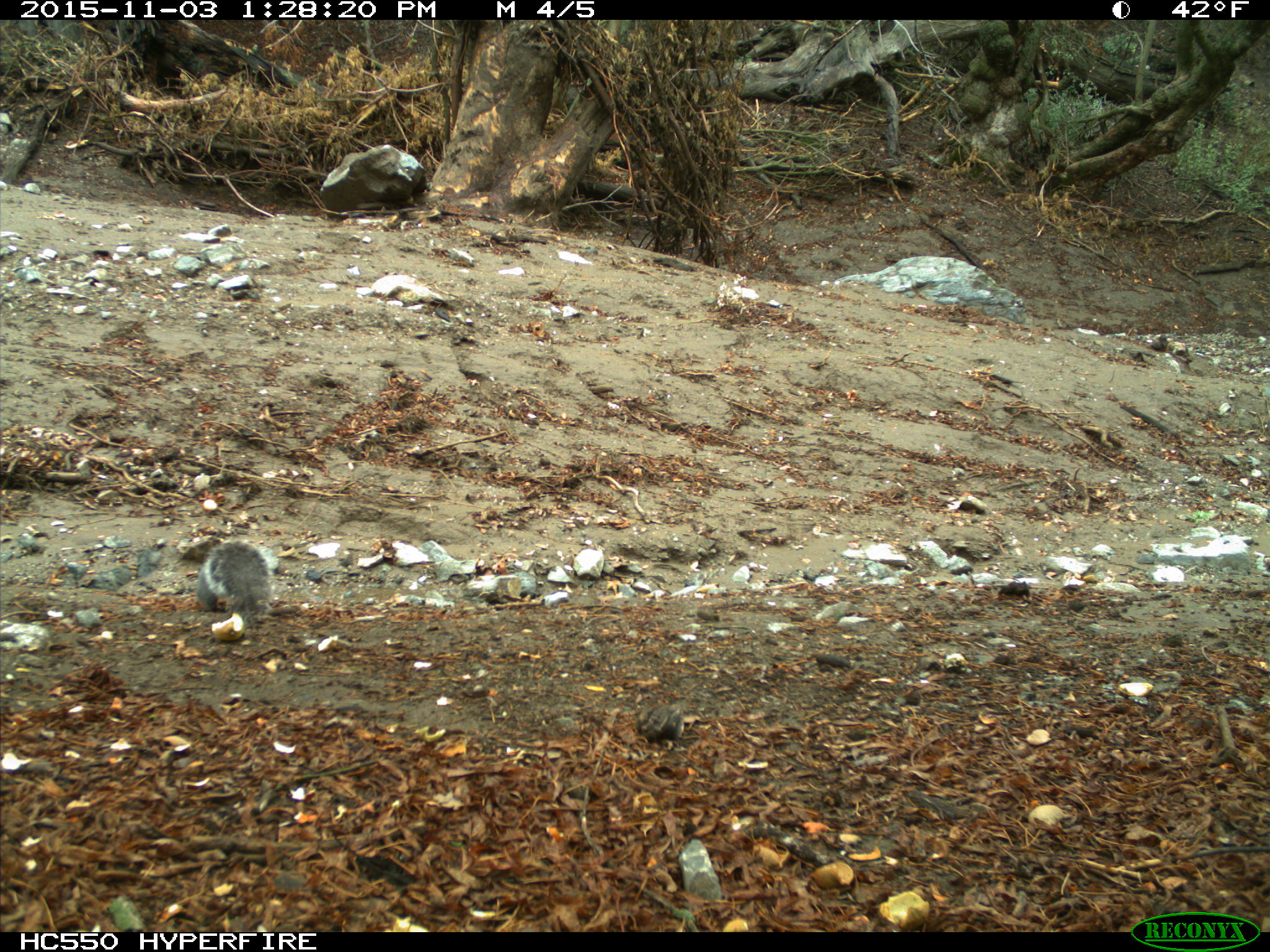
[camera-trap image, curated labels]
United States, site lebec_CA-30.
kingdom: Animalia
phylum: Chordata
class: Mammalia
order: Rodentia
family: Sciuridae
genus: Sciurus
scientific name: Sciurus carolinensis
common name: eastern gray squirrel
Sciurus carolinensis (eastern gray squirrel).